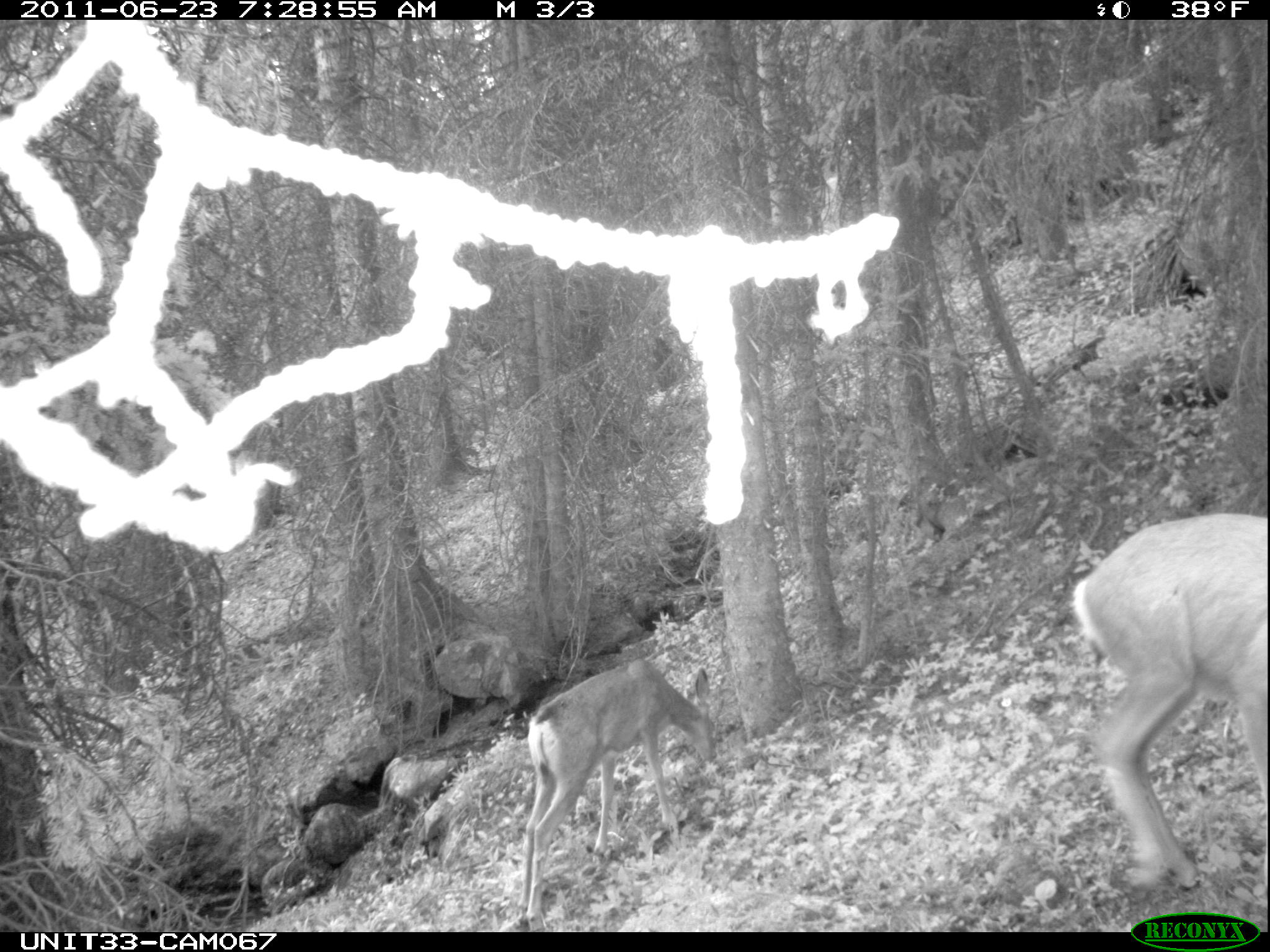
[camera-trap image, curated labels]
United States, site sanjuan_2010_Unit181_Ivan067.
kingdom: Animalia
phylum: Chordata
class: Mammalia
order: Artiodactyla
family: Cervidae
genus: Odocoileus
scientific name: Odocoileus hemionus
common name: mule deer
Odocoileus hemionus (mule deer).